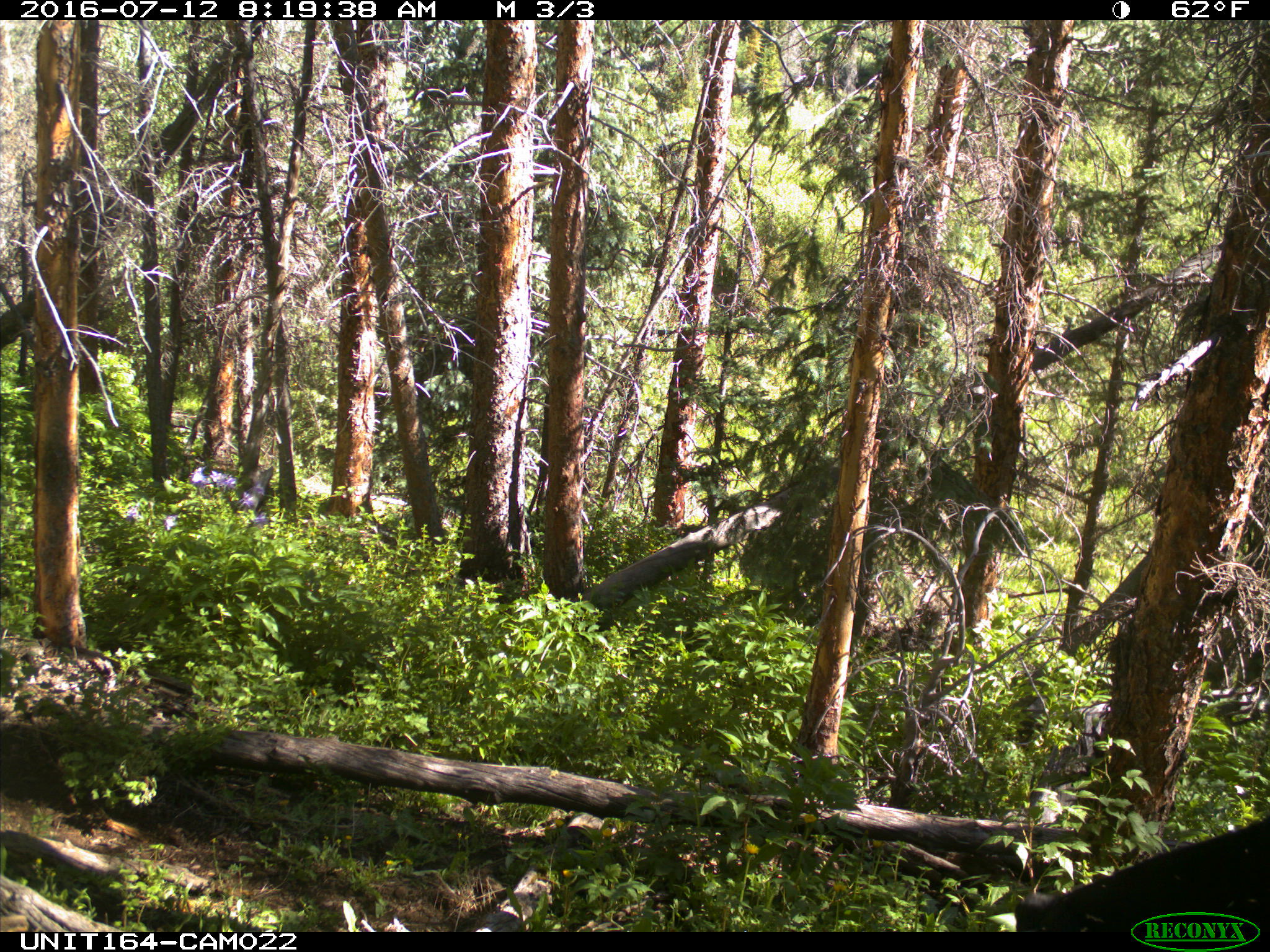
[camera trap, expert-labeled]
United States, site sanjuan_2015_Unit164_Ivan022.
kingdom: Animalia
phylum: Chordata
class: Mammalia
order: Artiodactyla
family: Bovidae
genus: Bos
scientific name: Bos taurus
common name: domestic cow